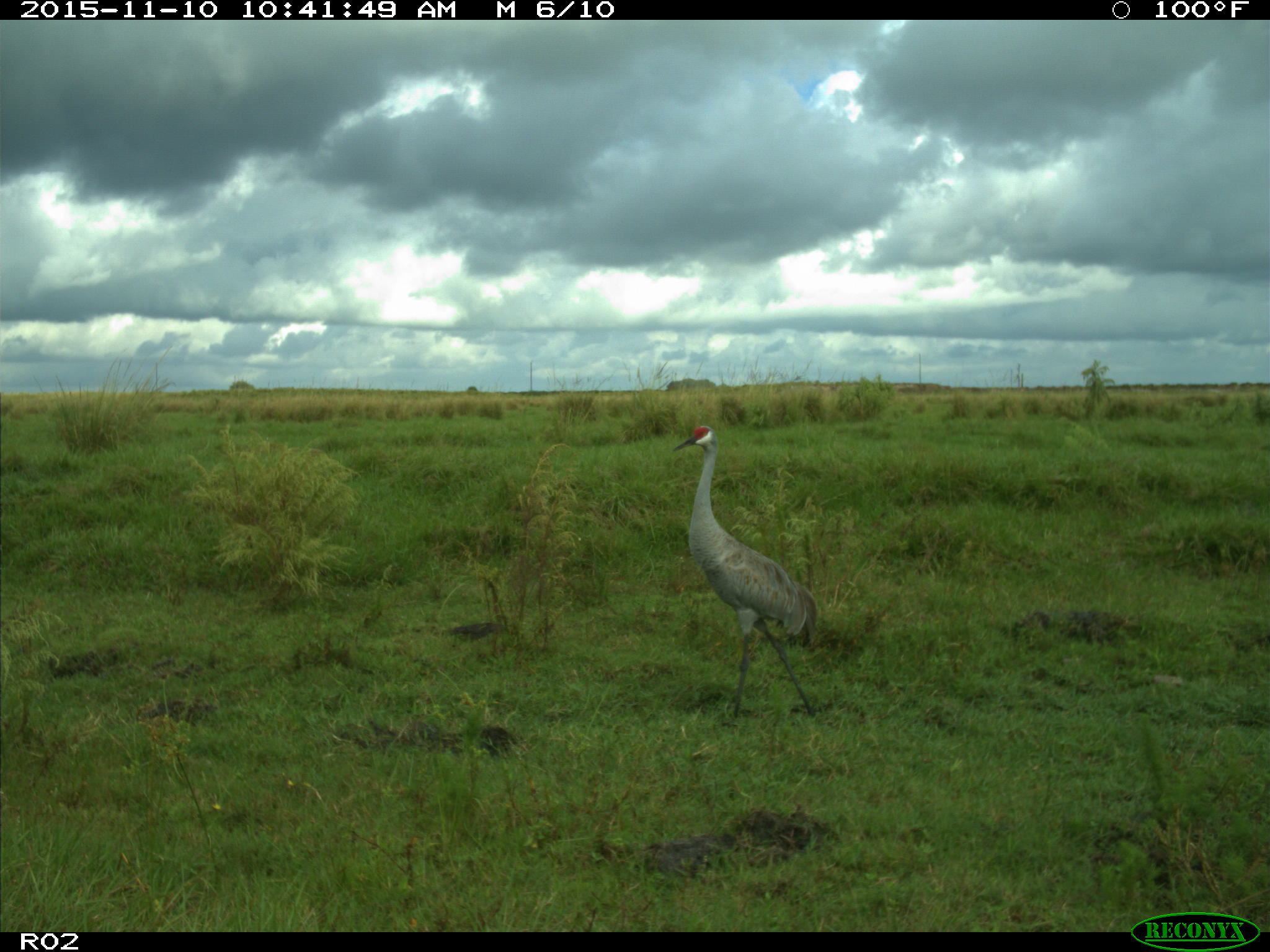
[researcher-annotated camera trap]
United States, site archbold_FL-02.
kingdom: Animalia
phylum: Chordata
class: Aves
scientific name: Aves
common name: birds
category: unidentified bird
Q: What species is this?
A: Unidentified bird (birds) (Aves).